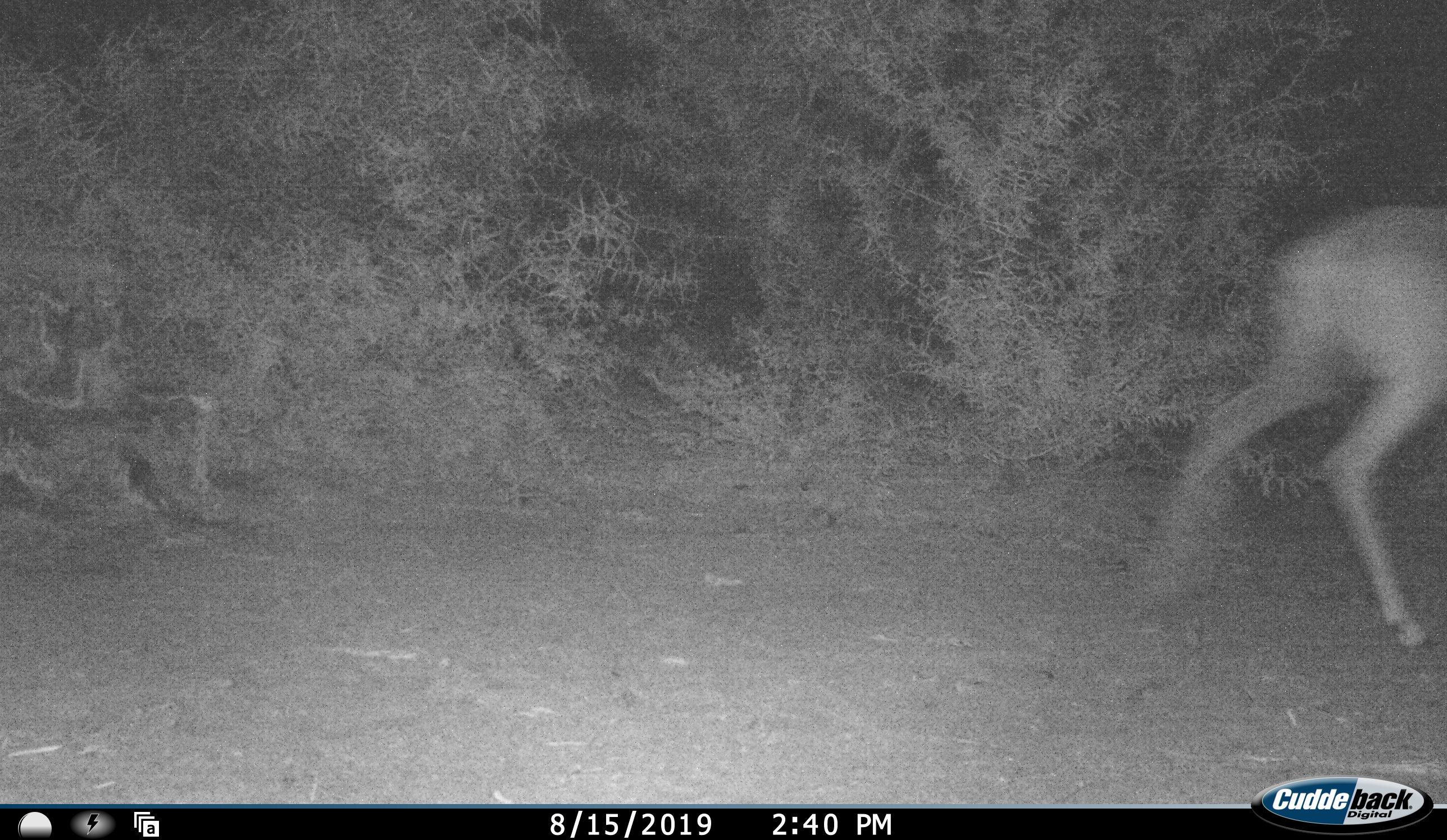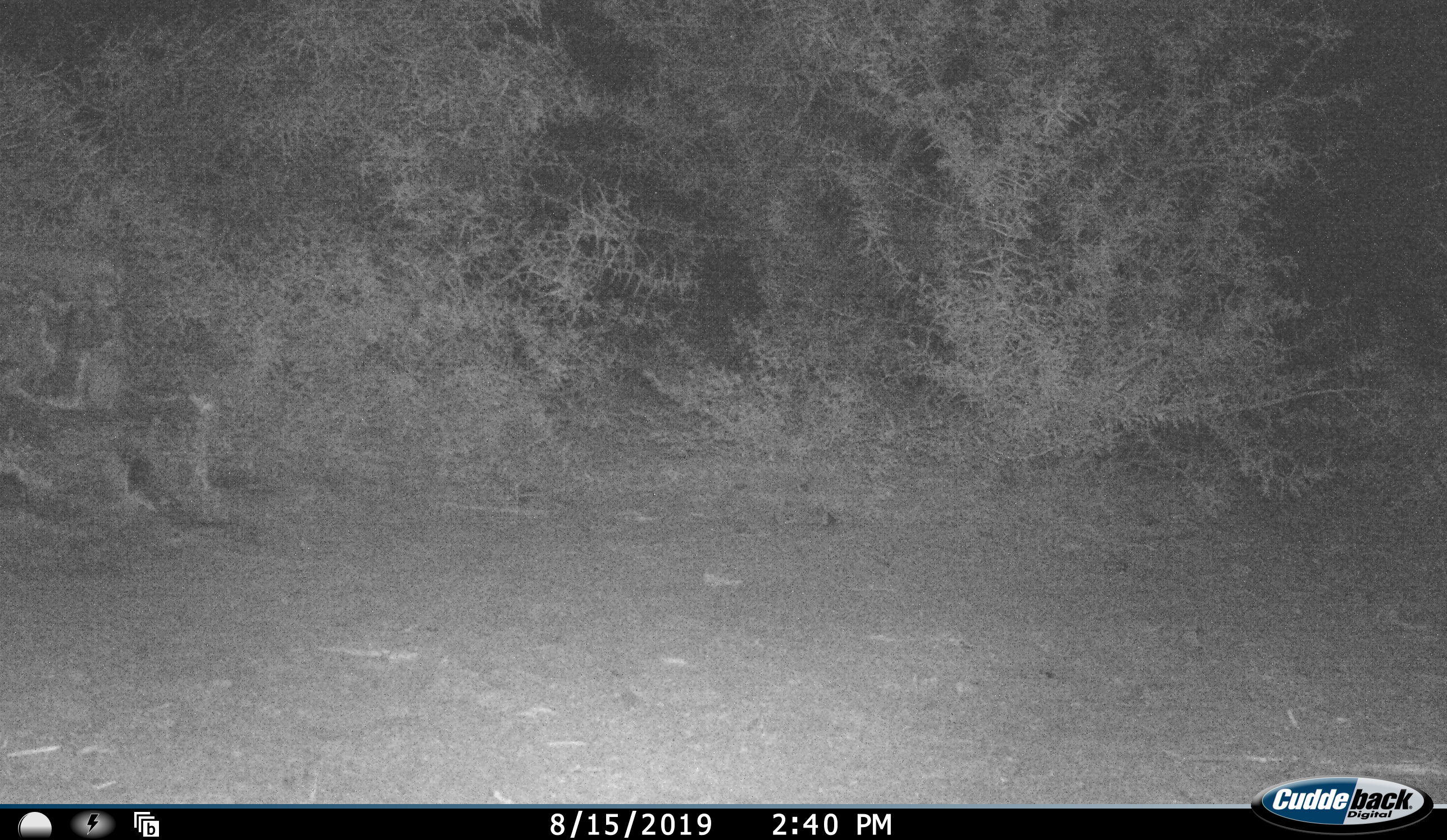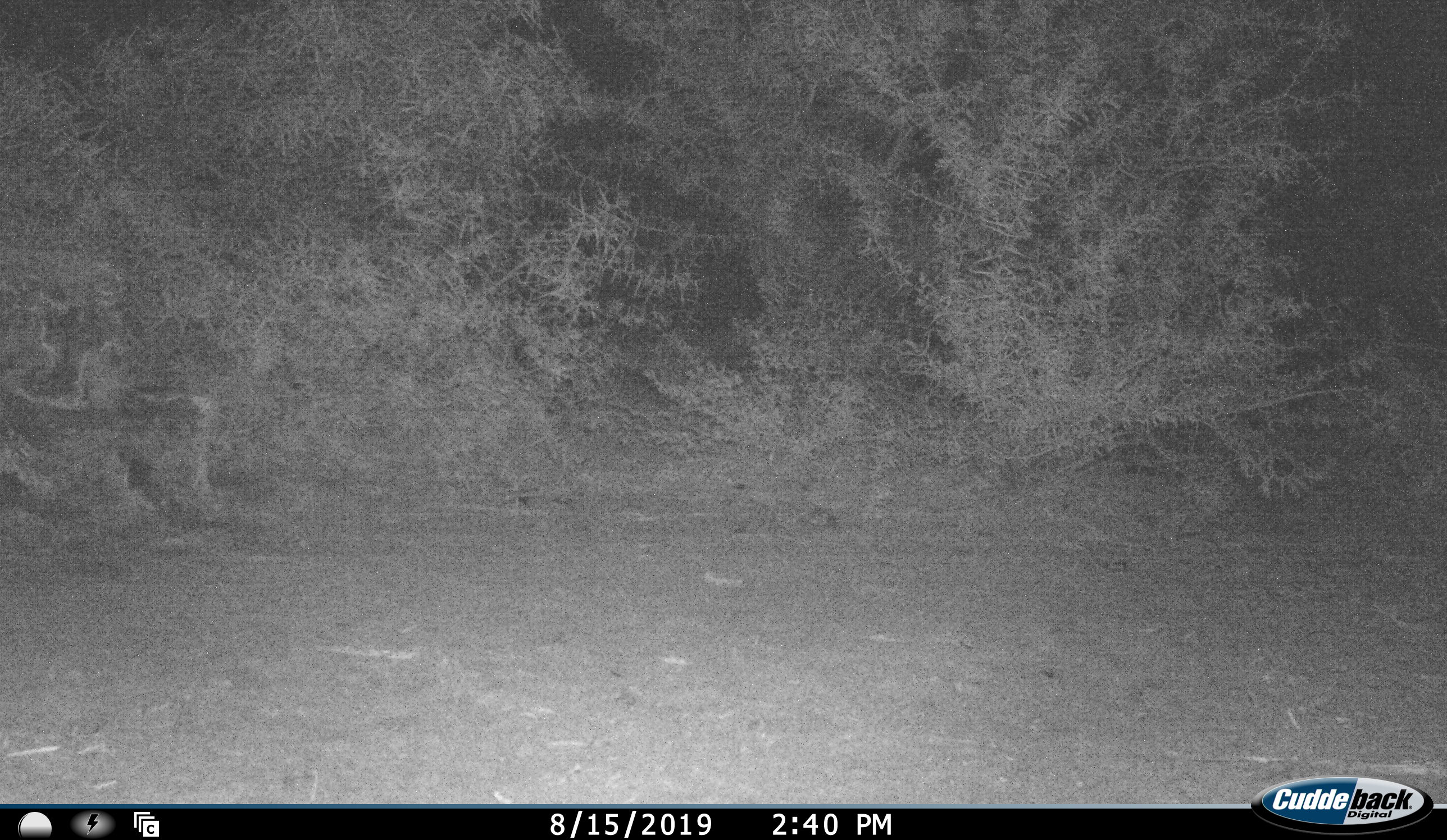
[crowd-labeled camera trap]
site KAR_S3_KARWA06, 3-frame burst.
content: unidentified animal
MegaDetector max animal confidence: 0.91